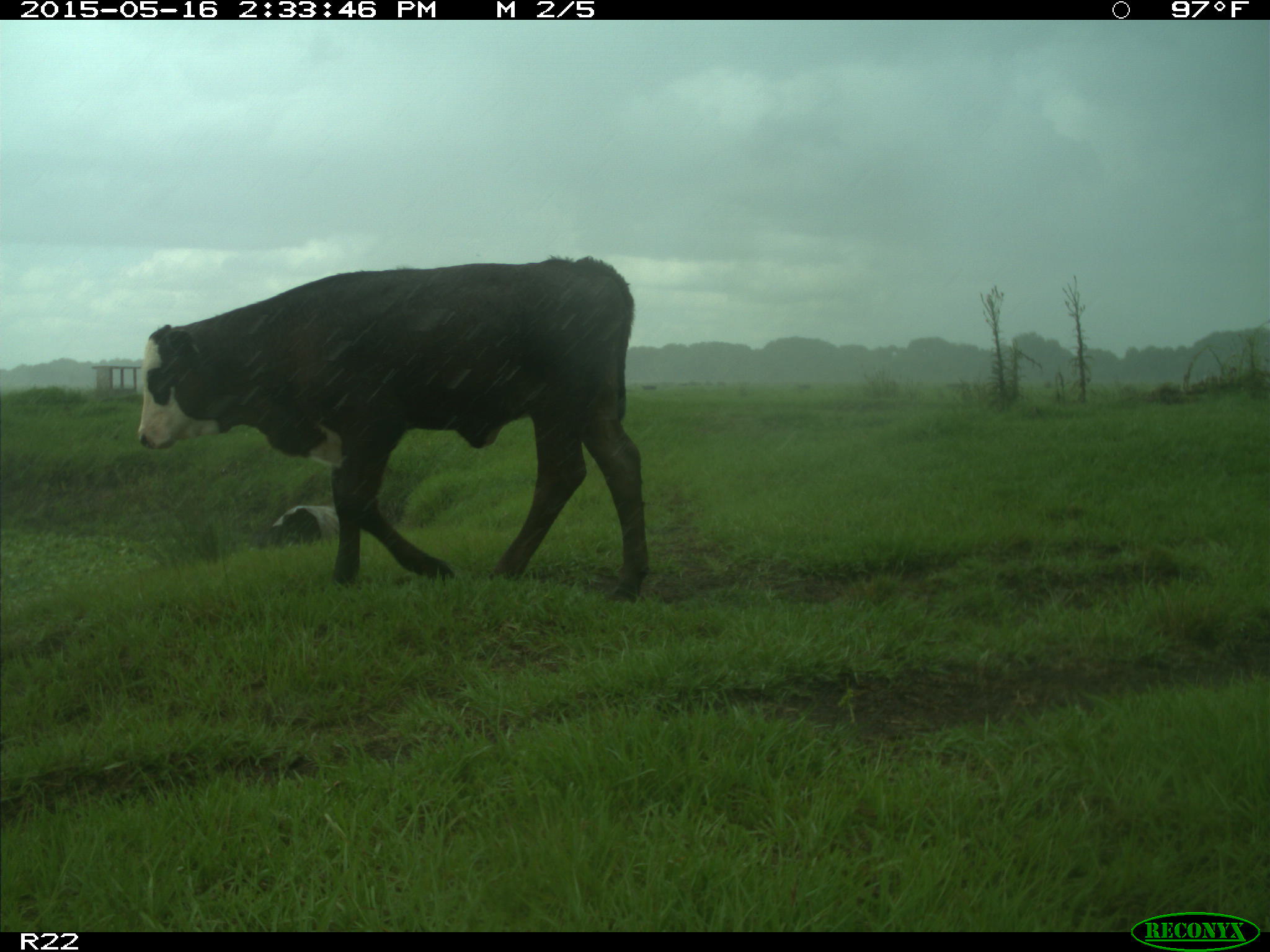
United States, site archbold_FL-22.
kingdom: Animalia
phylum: Chordata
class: Mammalia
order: Artiodactyla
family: Bovidae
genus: Bos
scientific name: Bos taurus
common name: domestic cow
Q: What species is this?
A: Bos taurus (domestic cow).